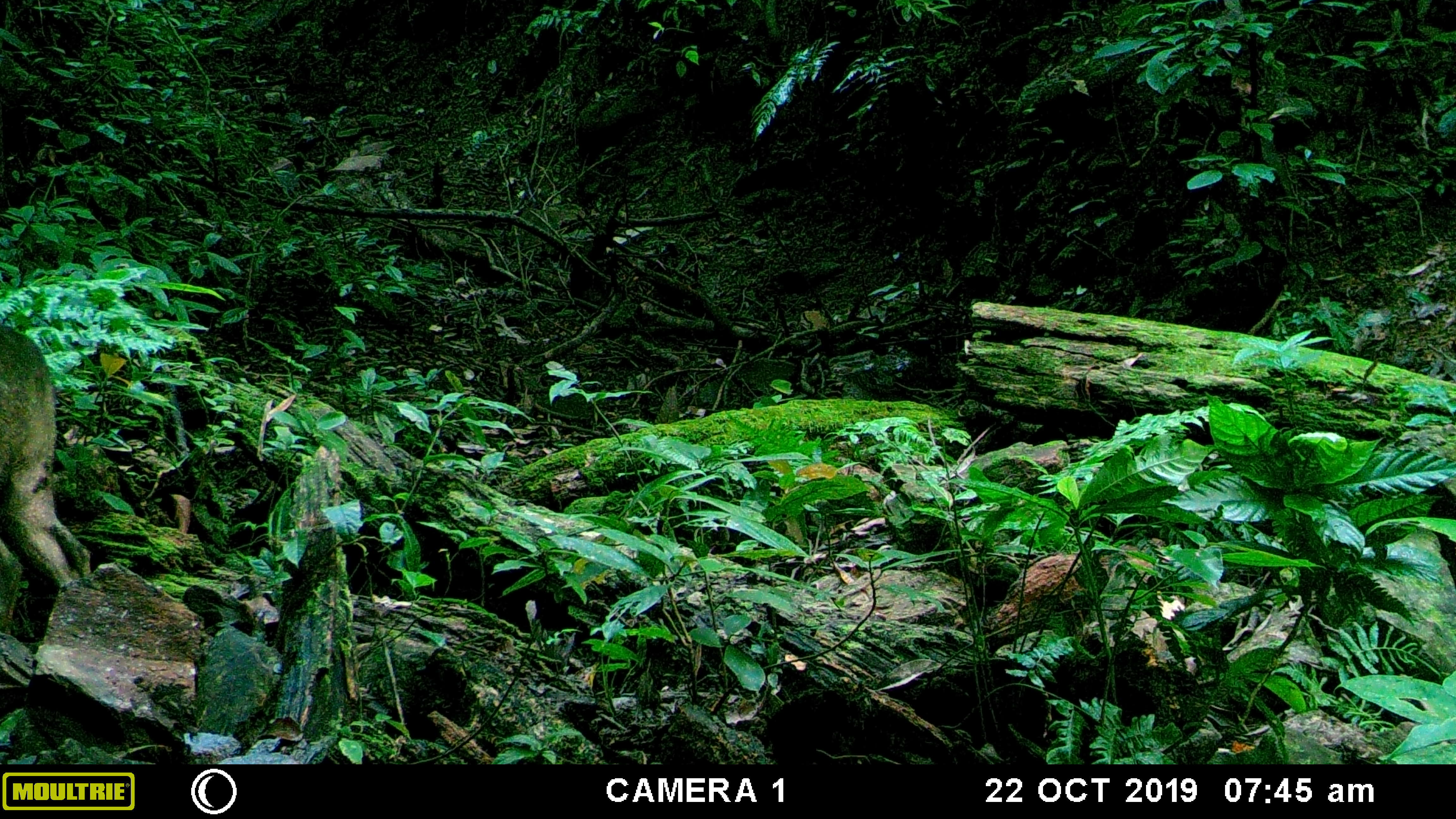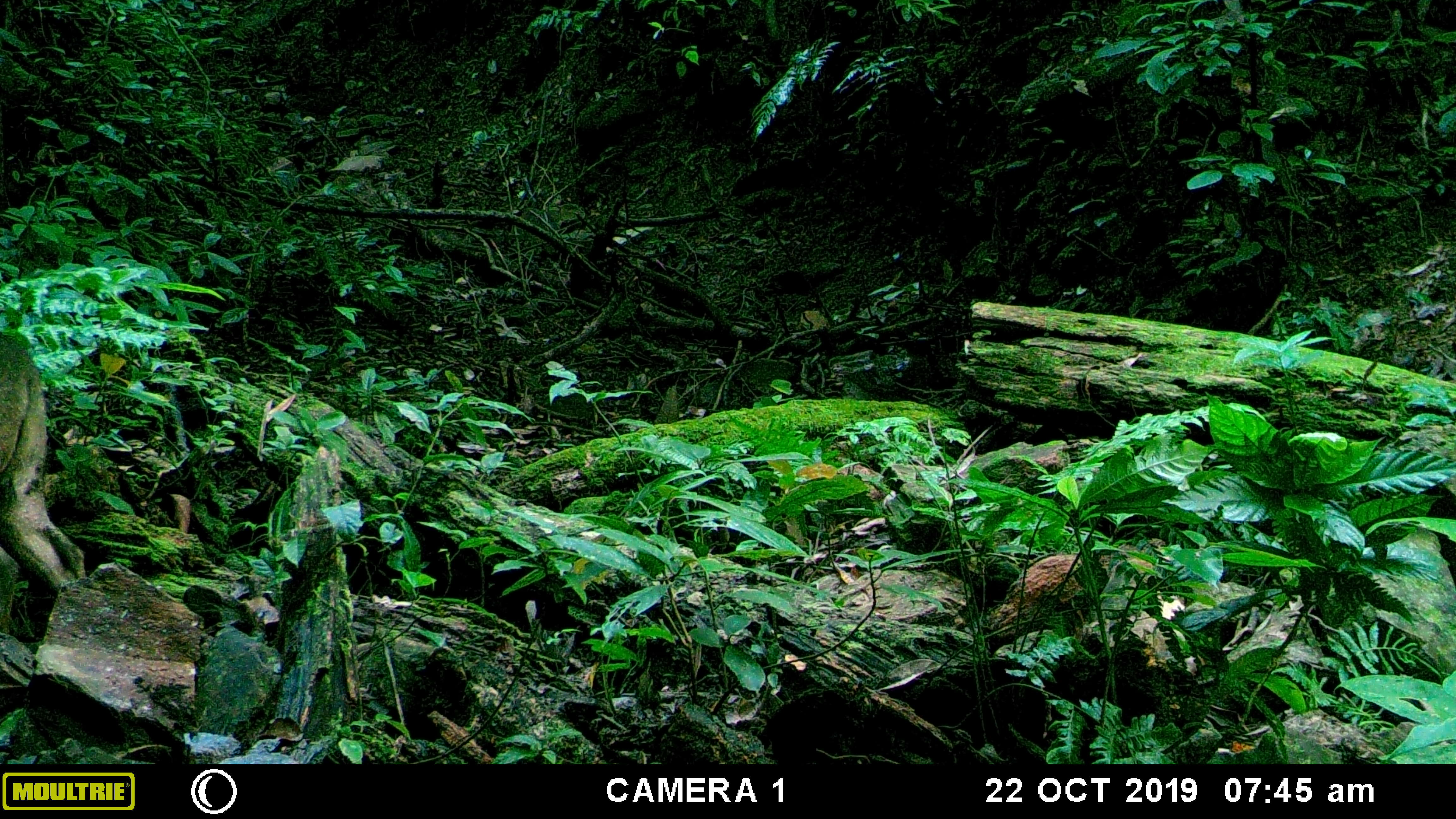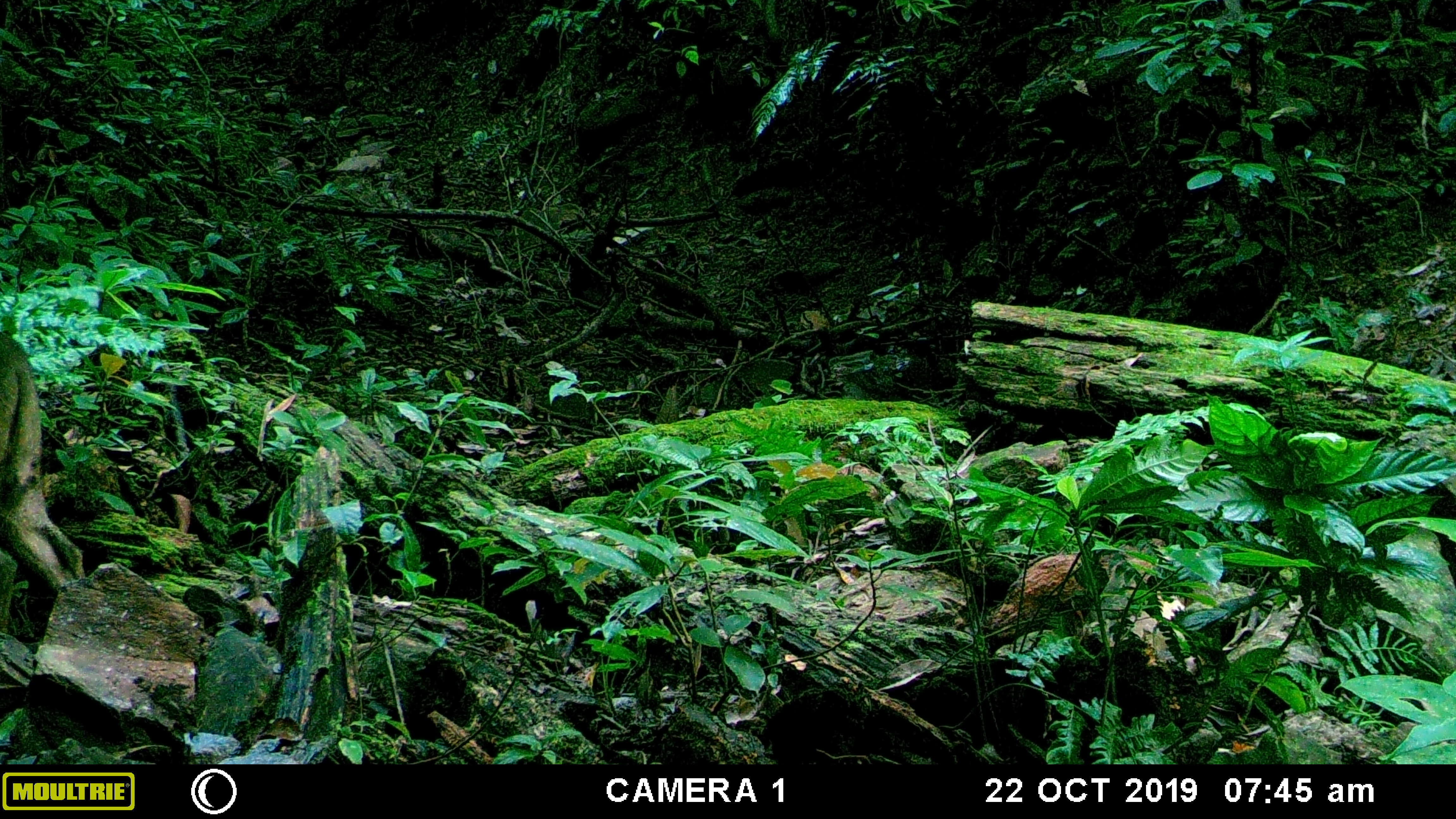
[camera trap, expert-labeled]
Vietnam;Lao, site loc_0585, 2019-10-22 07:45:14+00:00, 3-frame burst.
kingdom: Animalia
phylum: Chordata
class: Mammalia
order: Artiodactyla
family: Suidae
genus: Sus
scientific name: Sus scrofa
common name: eurasian wild pig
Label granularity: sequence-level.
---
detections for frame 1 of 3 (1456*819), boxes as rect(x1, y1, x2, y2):
eurasian wild pig: rect(0, 325, 92, 628)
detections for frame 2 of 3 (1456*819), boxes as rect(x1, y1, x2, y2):
eurasian wild pig: rect(0, 328, 88, 638)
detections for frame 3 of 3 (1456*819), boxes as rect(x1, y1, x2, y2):
eurasian wild pig: rect(0, 334, 86, 634)